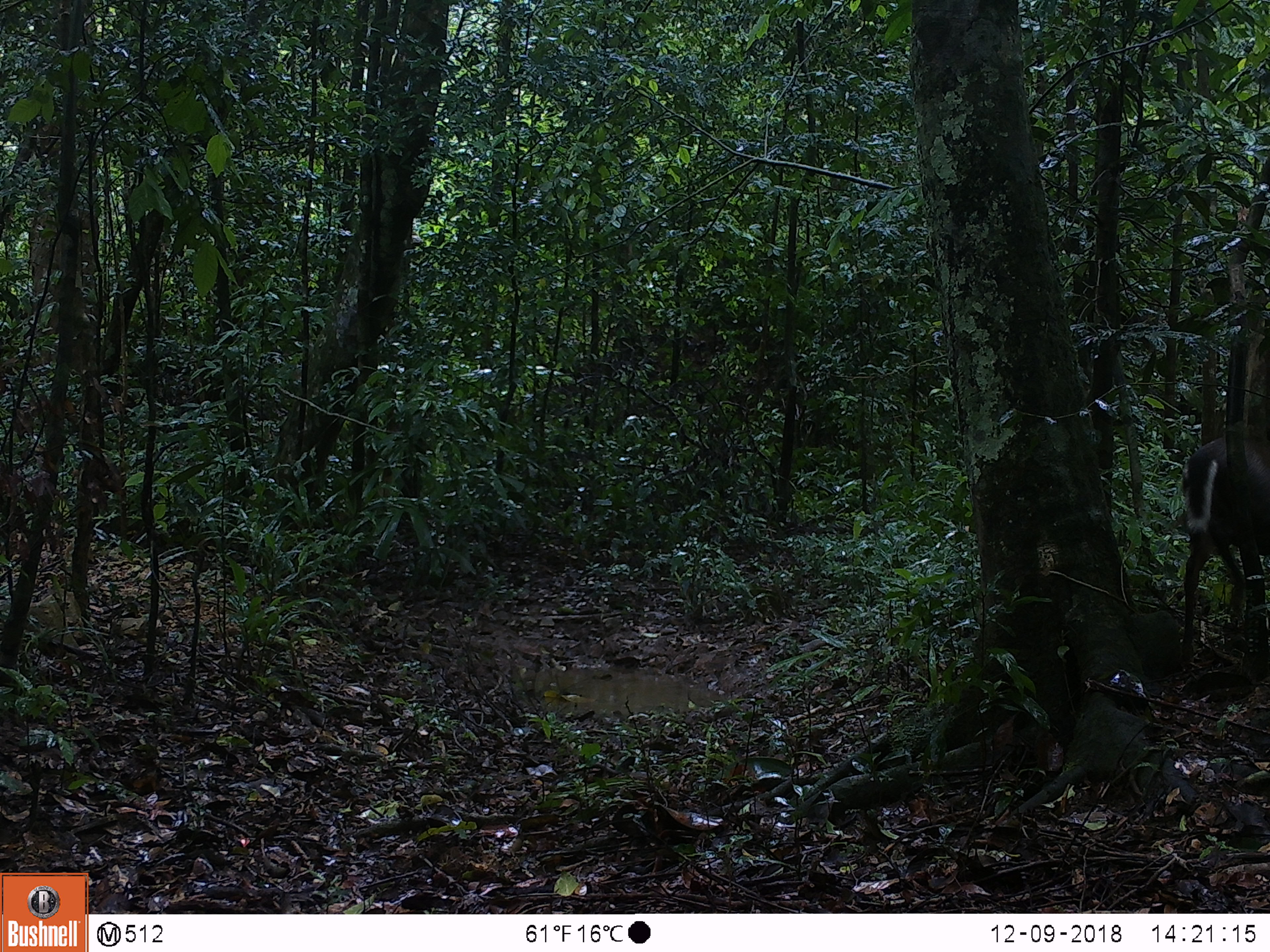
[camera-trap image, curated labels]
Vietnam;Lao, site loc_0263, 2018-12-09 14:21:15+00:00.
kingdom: Animalia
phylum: Chordata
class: Mammalia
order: Artiodactyla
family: Cervidae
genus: Muntiacus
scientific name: Muntiacus rooseveltorum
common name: roosevelt's muntjac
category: roosevelts muntjac group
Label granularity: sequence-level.